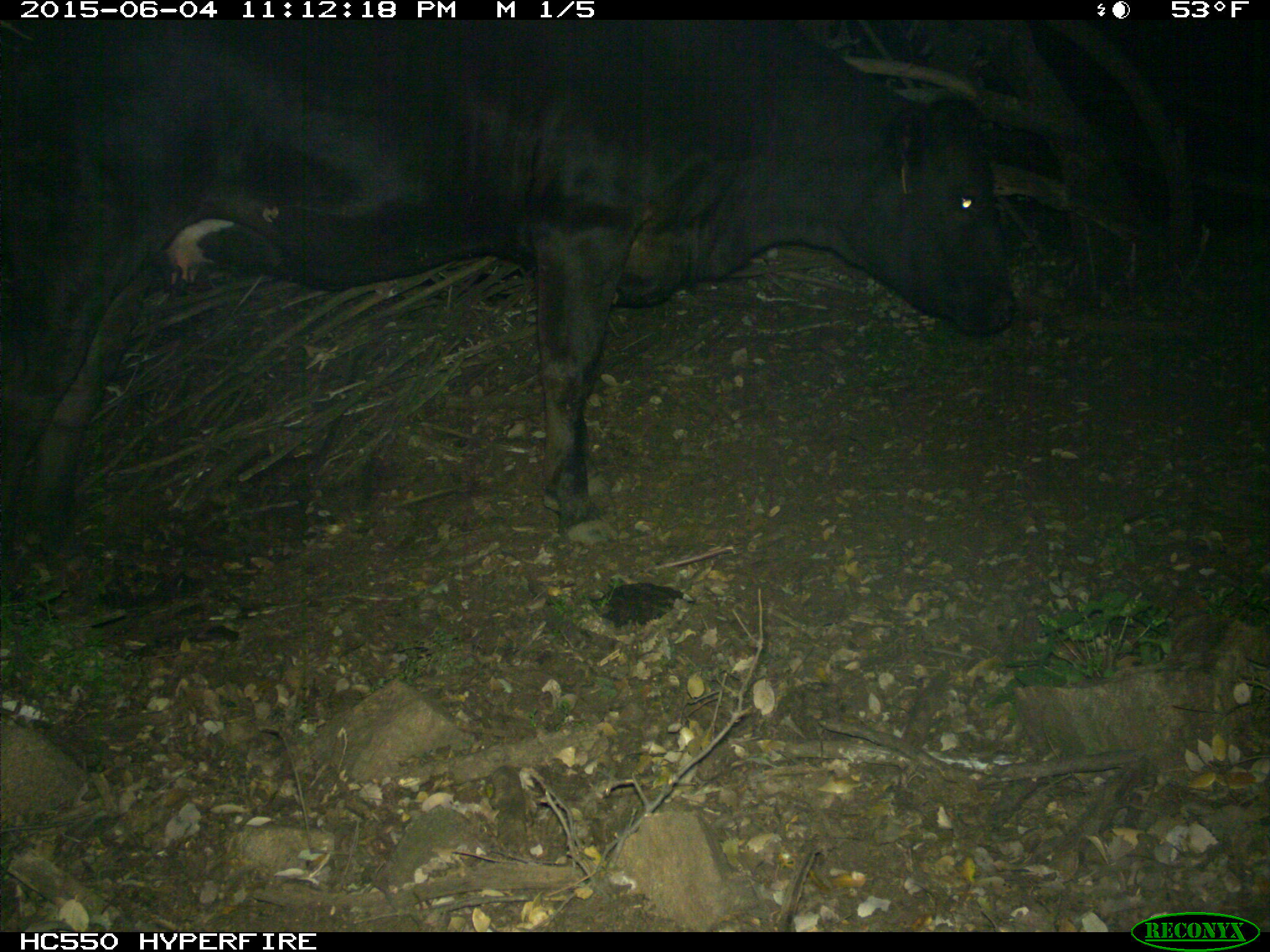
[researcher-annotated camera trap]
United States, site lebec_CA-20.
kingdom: Animalia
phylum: Chordata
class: Mammalia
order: Artiodactyla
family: Bovidae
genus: Bos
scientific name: Bos taurus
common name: domestic cow